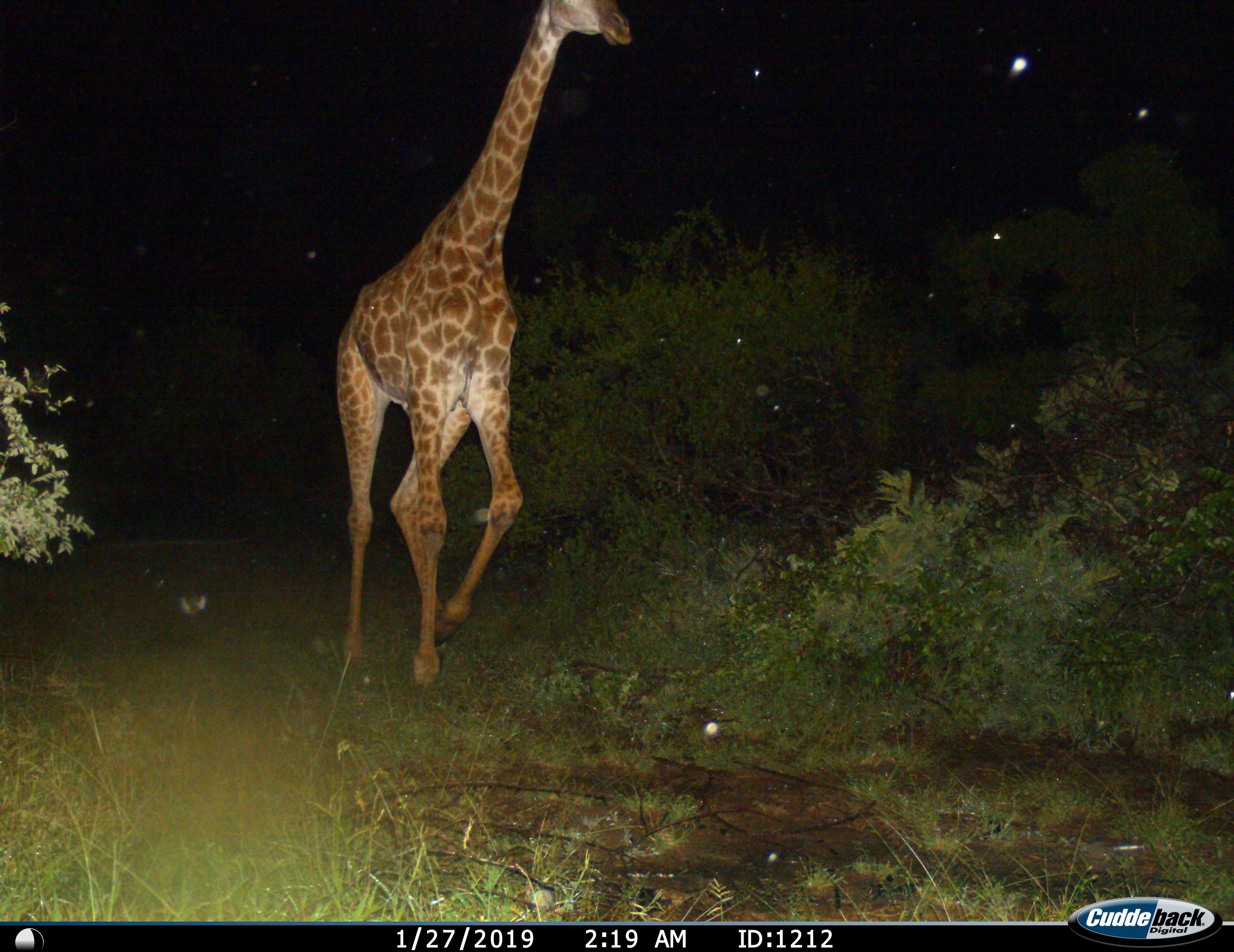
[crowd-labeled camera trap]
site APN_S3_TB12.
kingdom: Animalia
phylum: Chordata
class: Mammalia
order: Artiodactyla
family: Giraffidae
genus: Giraffa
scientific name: Giraffa camelopardalis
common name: giraffe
Giraffe (Giraffa camelopardalis), count 1. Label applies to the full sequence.